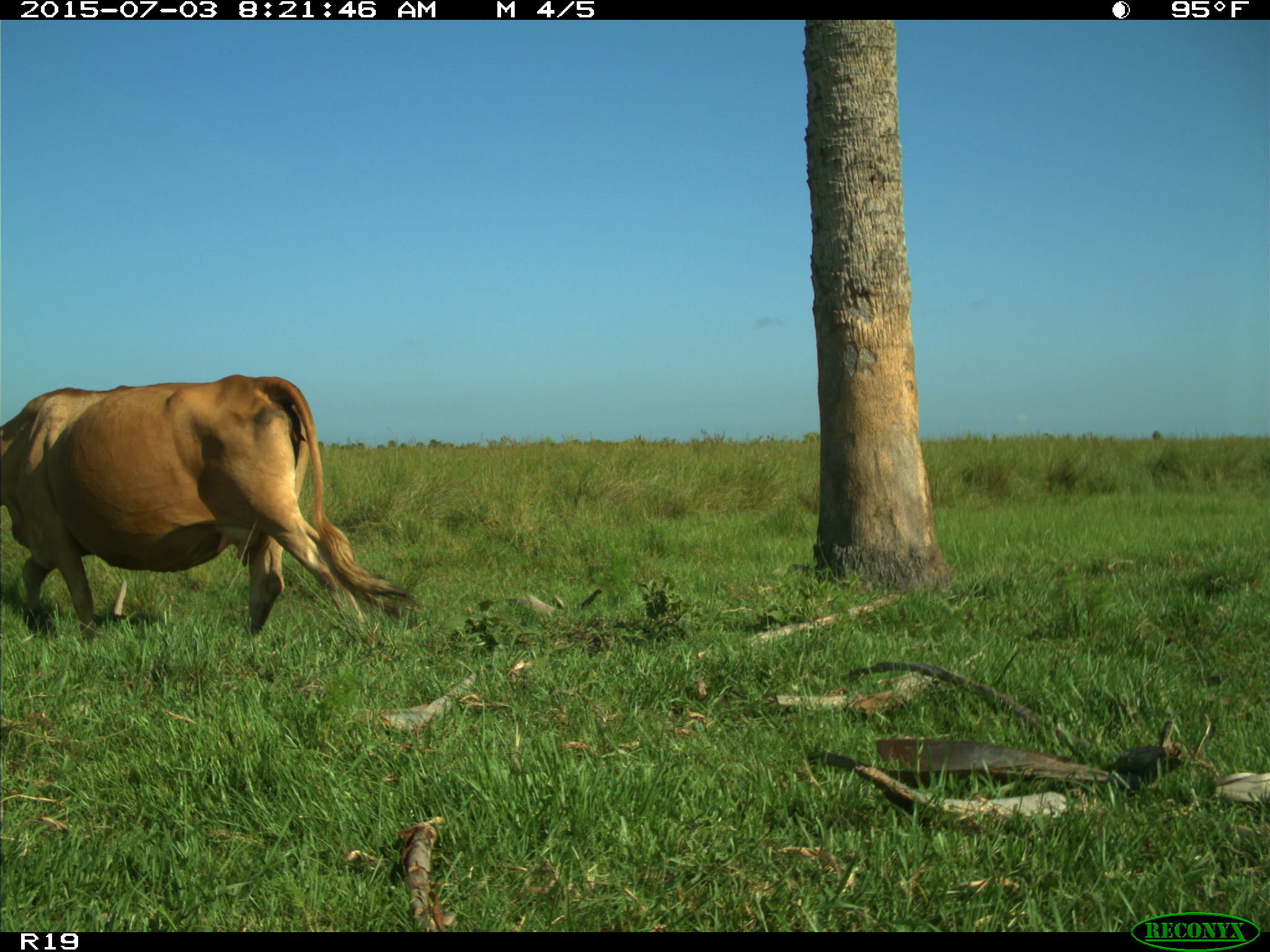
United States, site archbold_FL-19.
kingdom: Animalia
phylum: Chordata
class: Mammalia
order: Artiodactyla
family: Bovidae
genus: Bos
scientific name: Bos taurus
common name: domestic cow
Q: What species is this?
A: Bos taurus (domestic cow).